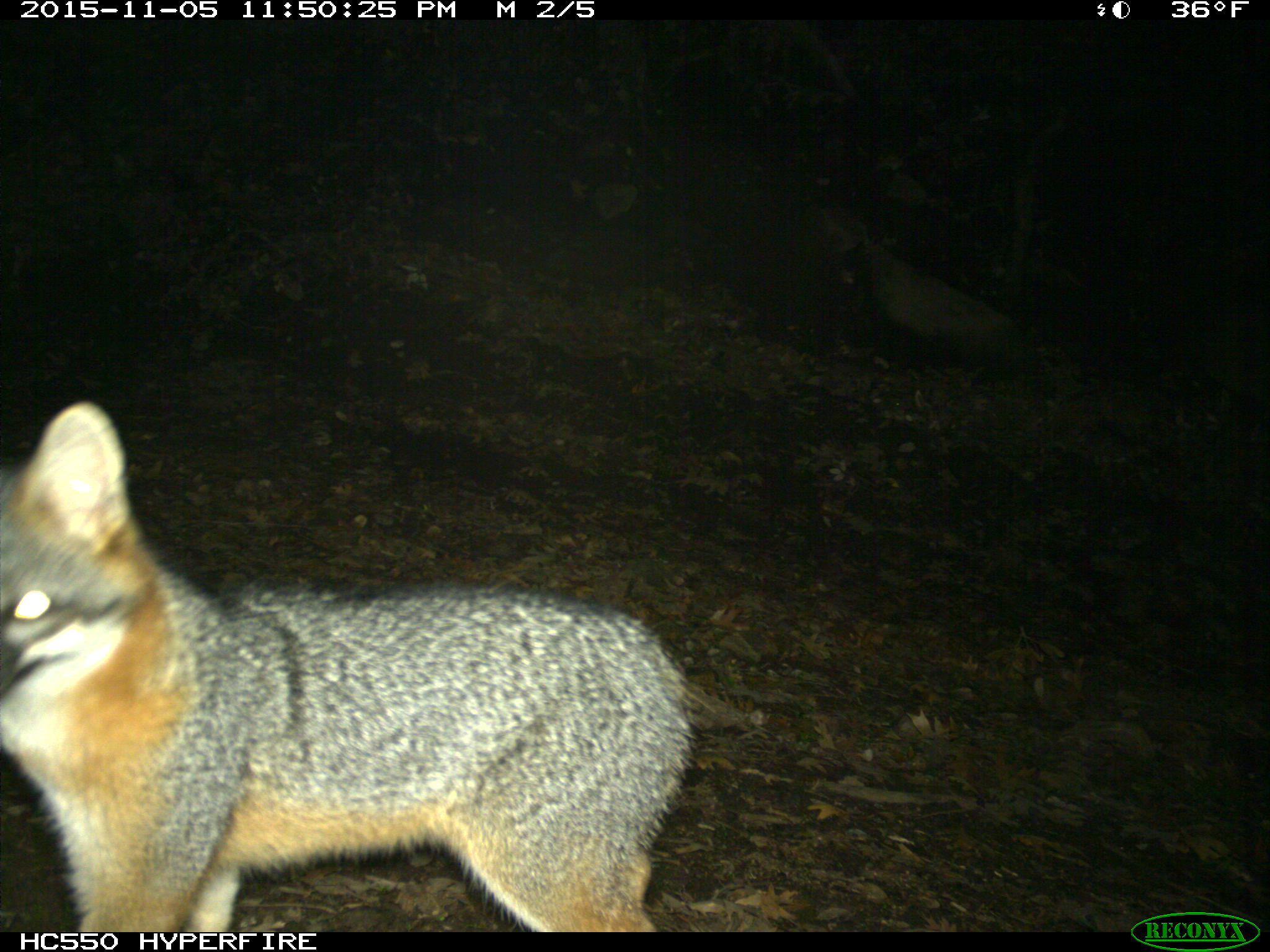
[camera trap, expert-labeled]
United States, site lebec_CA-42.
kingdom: Animalia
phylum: Chordata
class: Mammalia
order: Carnivora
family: Canidae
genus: Urocyon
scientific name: Urocyon cinereoargenteus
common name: gray fox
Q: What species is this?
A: Urocyon cinereoargenteus (gray fox).